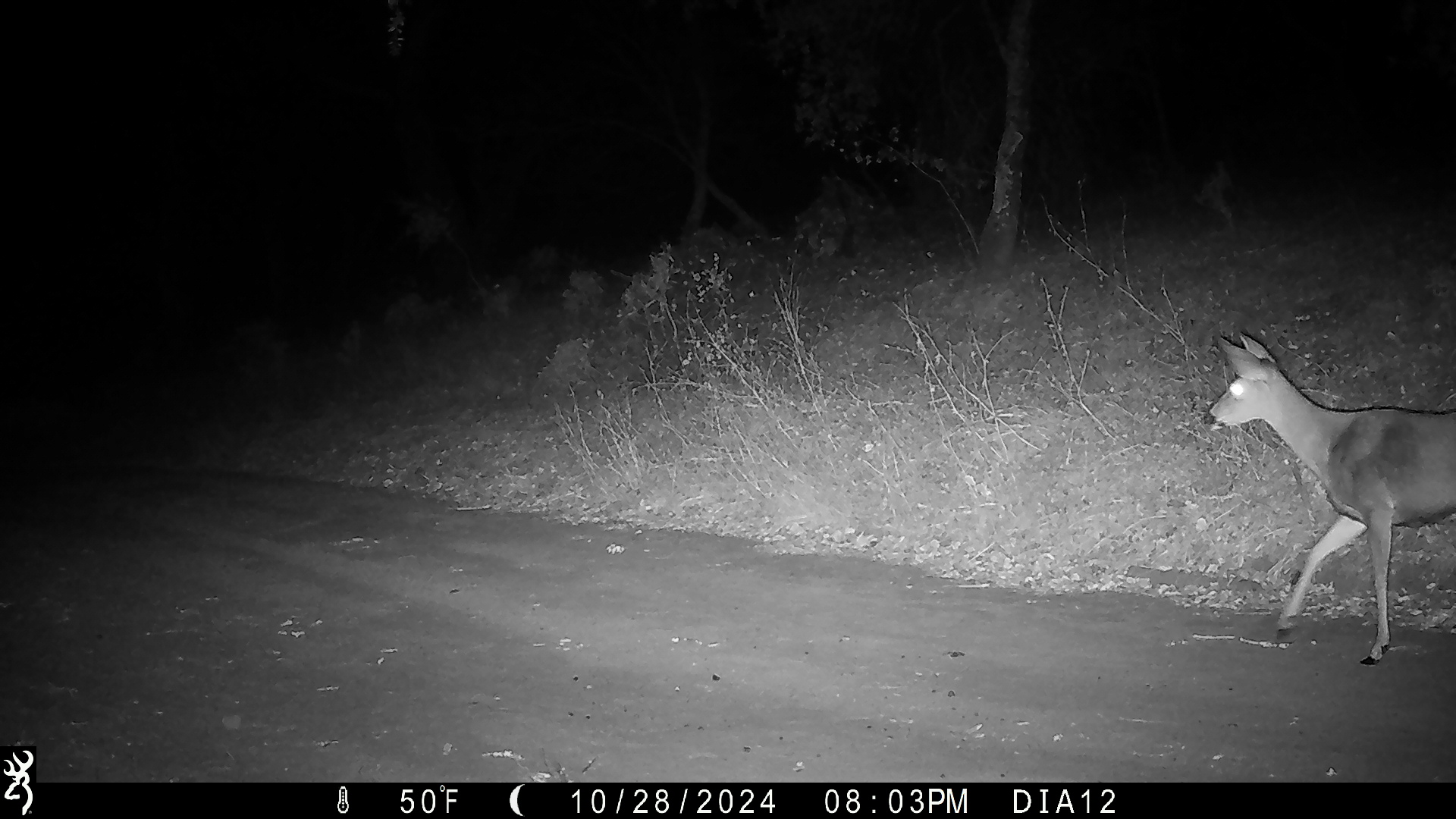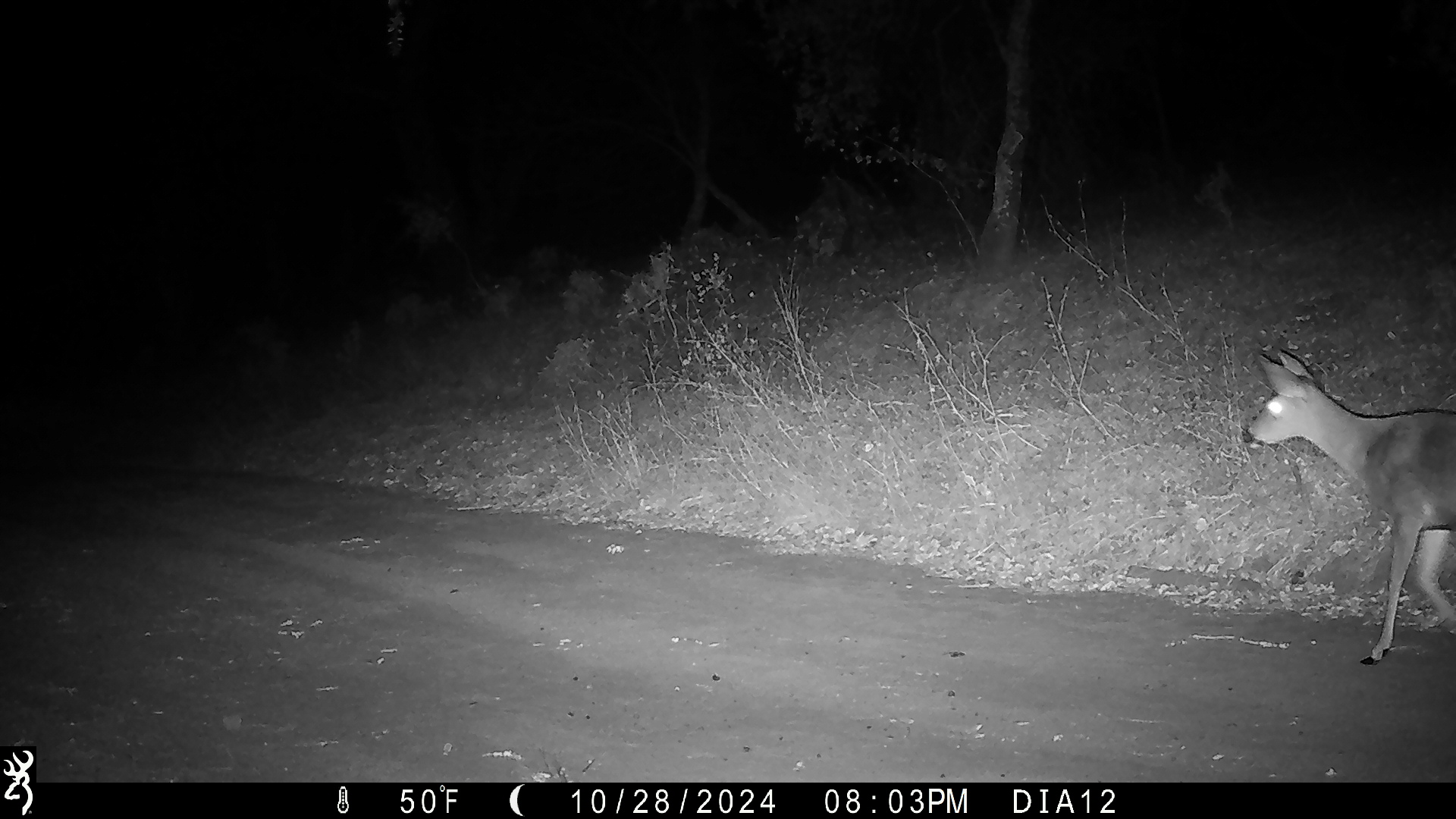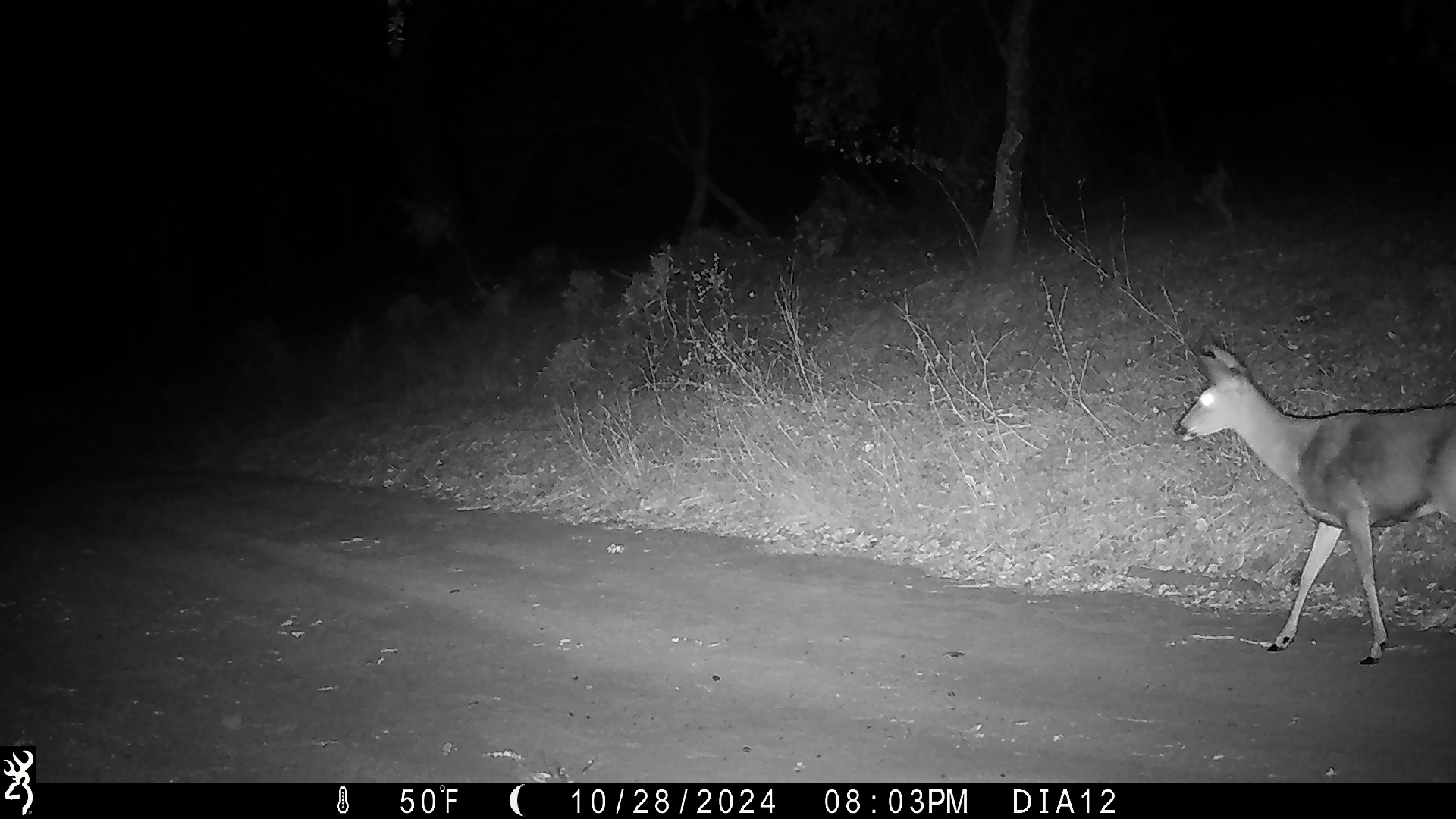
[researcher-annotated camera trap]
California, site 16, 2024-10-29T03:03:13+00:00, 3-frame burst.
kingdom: Animalia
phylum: Chordata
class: Mammalia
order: Artiodactyla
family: Cervidae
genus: Odocoileus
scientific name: Odocoileus hemionus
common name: mule deer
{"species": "mule deer (Odocoileus hemionus)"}